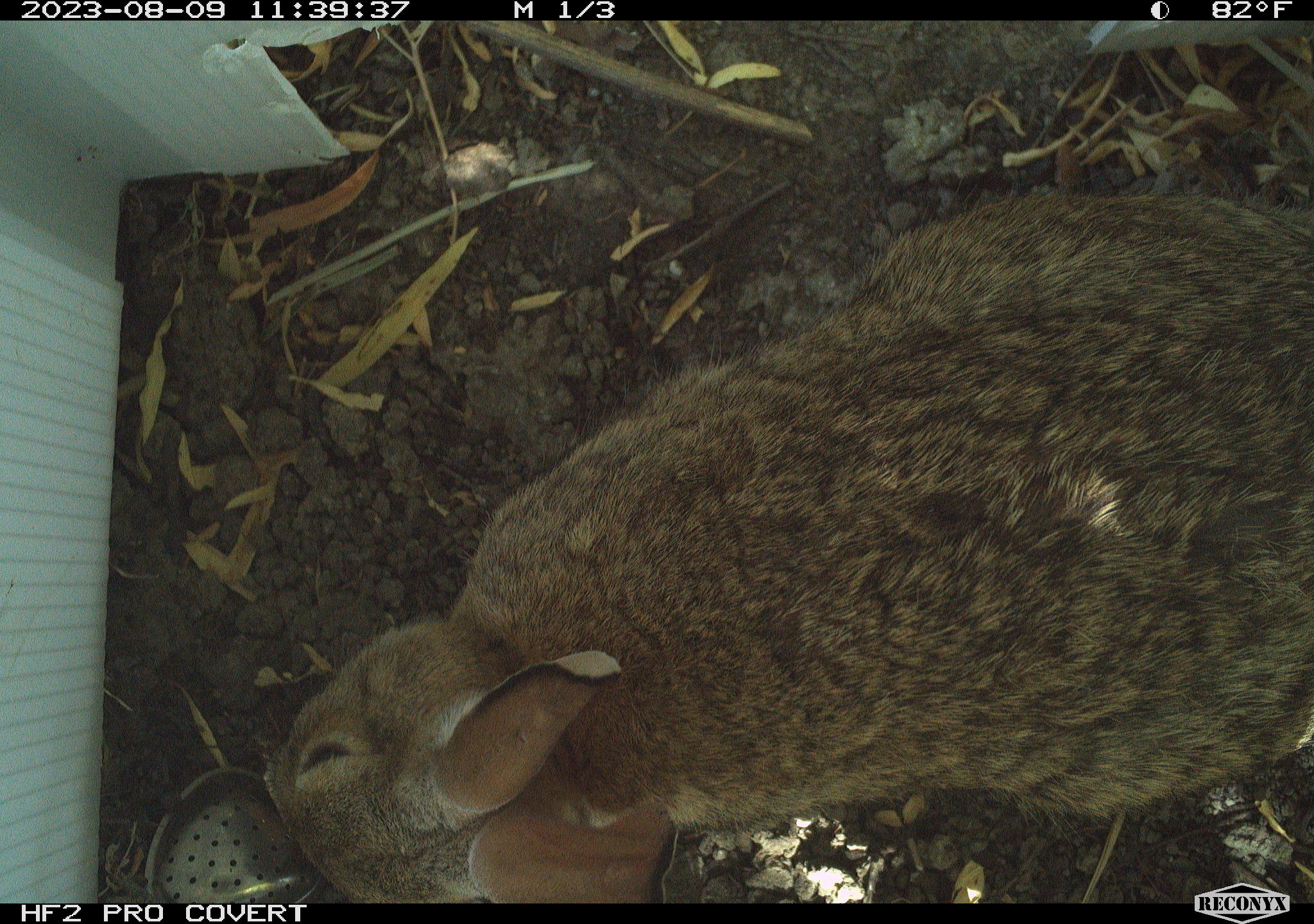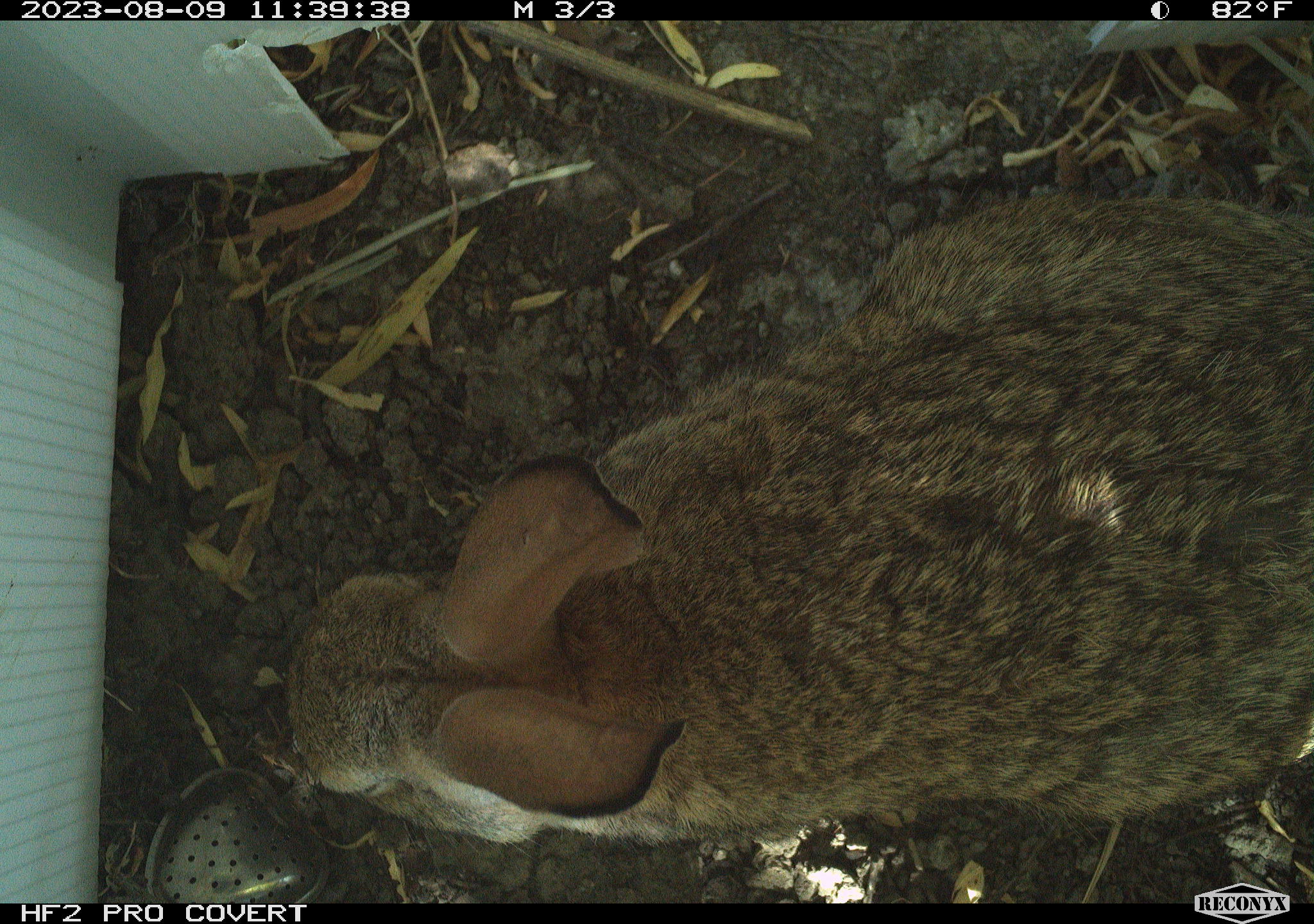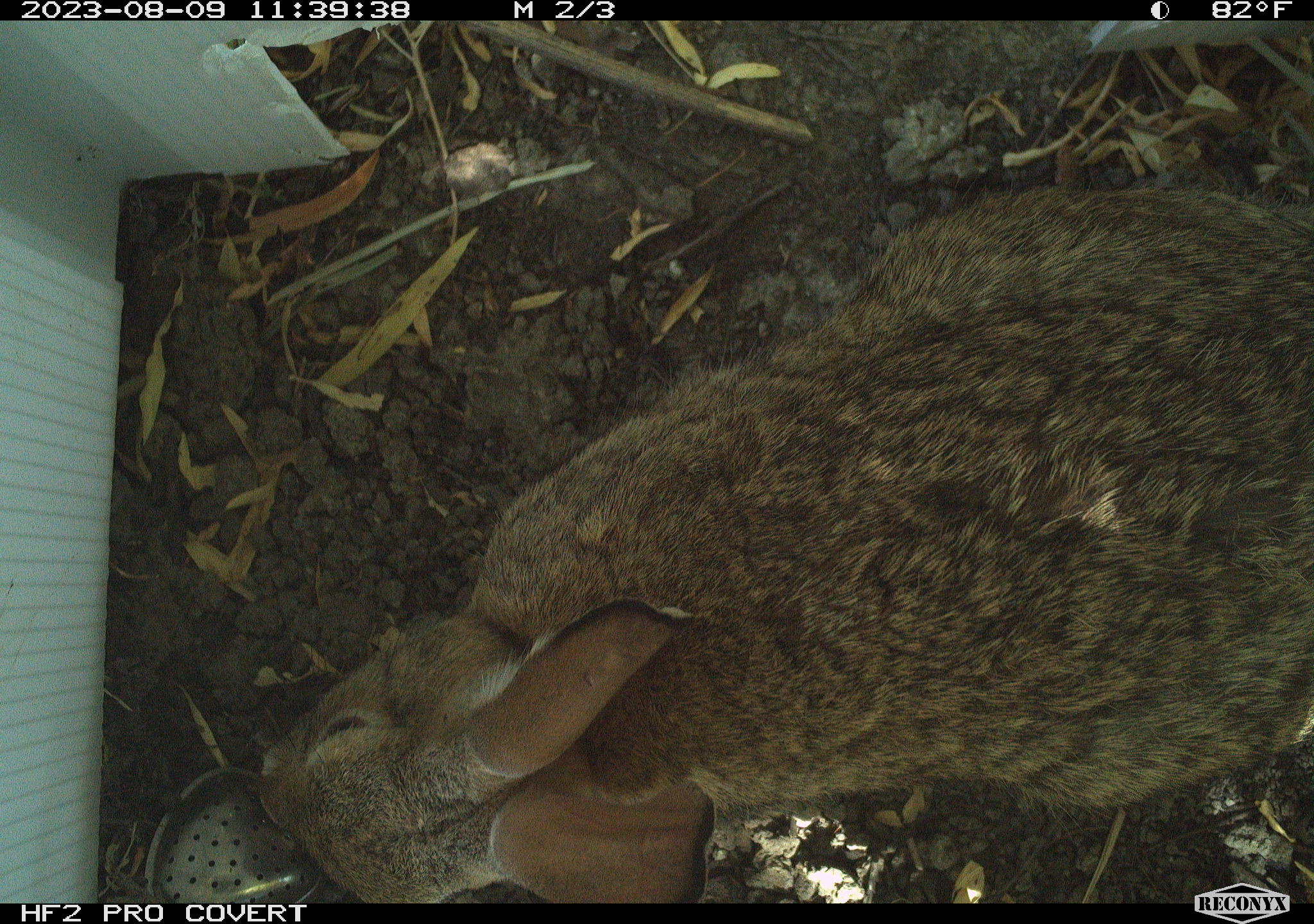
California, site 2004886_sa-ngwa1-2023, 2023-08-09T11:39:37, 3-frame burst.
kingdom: Animalia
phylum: Chordata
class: Mammalia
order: Lagomorpha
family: Leporidae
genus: Sylvilagus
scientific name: Sylvilagus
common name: cottontail rabbits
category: sylvilagus species